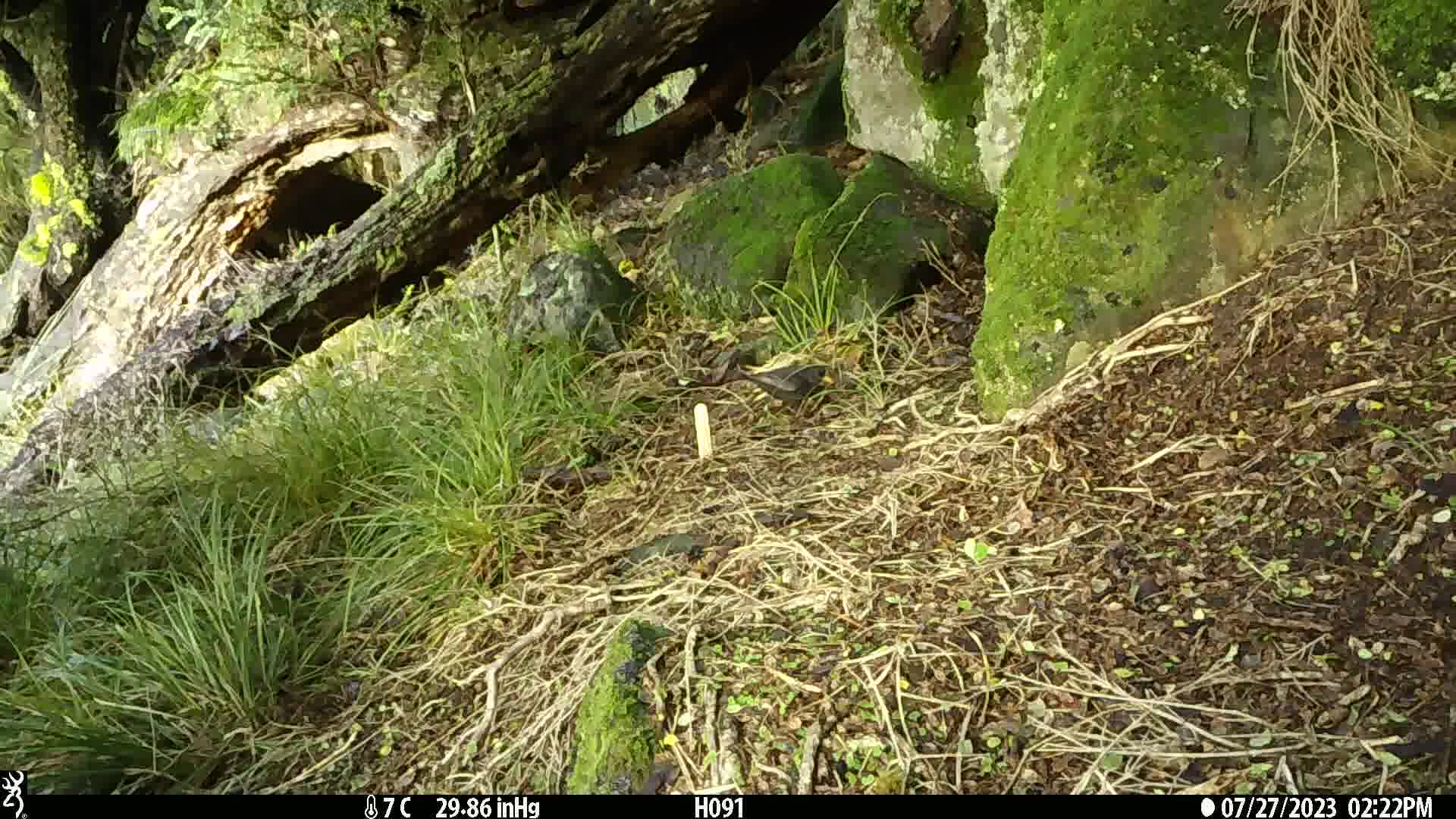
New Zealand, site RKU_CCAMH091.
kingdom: Animalia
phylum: Chordata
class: Aves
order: Passeriformes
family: Turdidae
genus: Turdus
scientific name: Turdus merula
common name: eurasian blackbird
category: blackbird